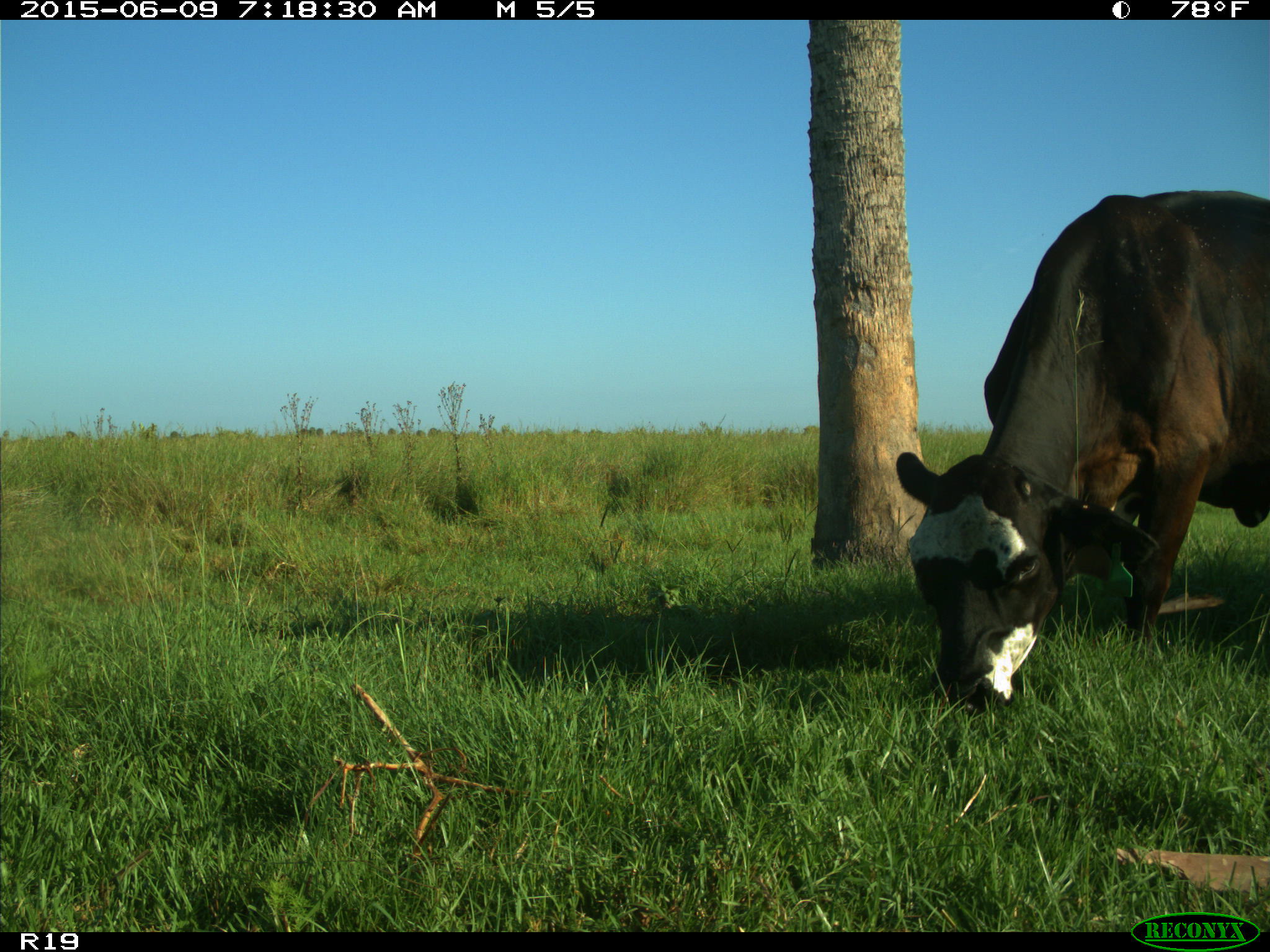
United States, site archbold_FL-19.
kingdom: Animalia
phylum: Chordata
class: Mammalia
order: Artiodactyla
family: Bovidae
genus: Bos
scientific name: Bos taurus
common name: domestic cow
Bos taurus (domestic cow).